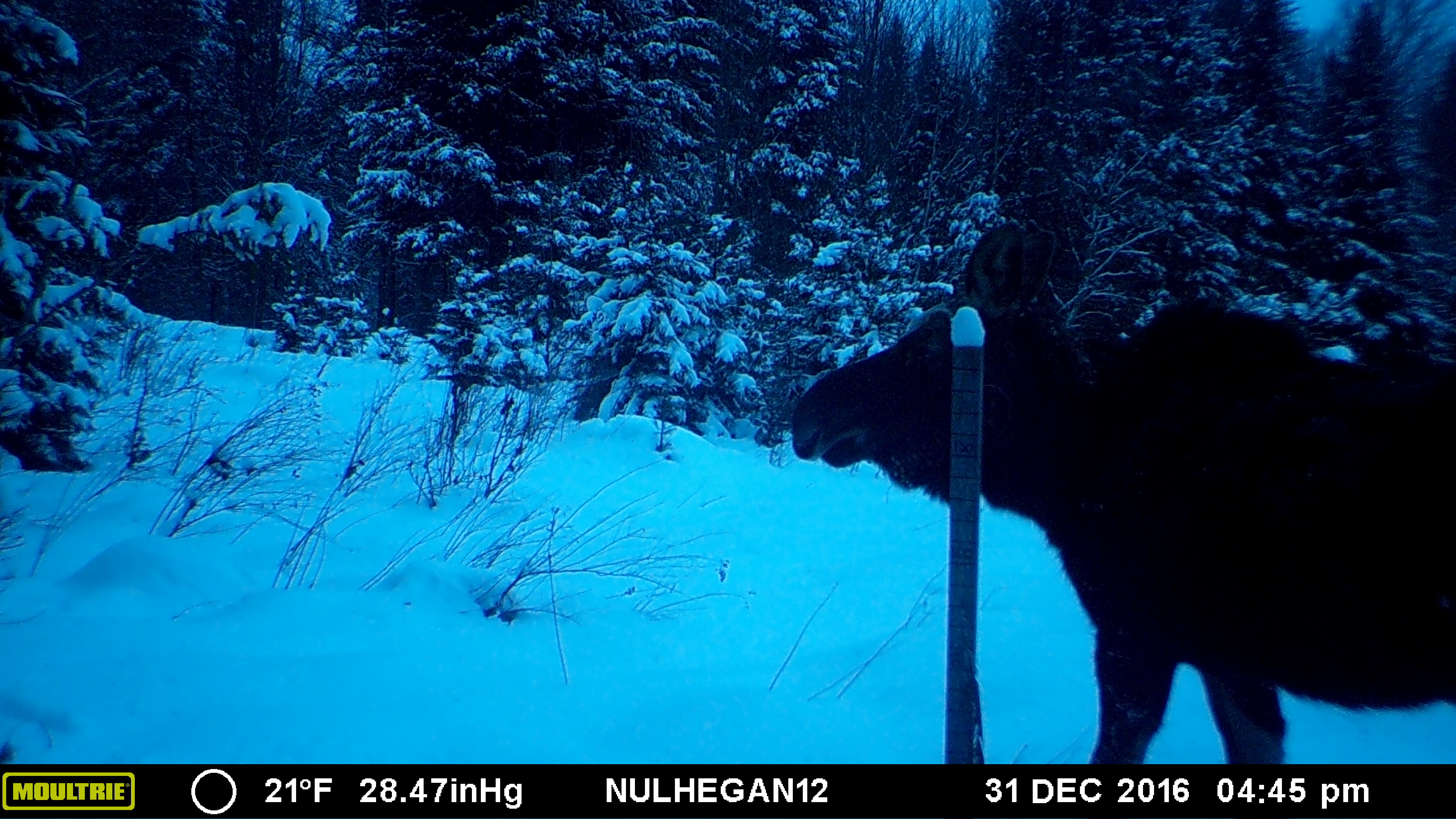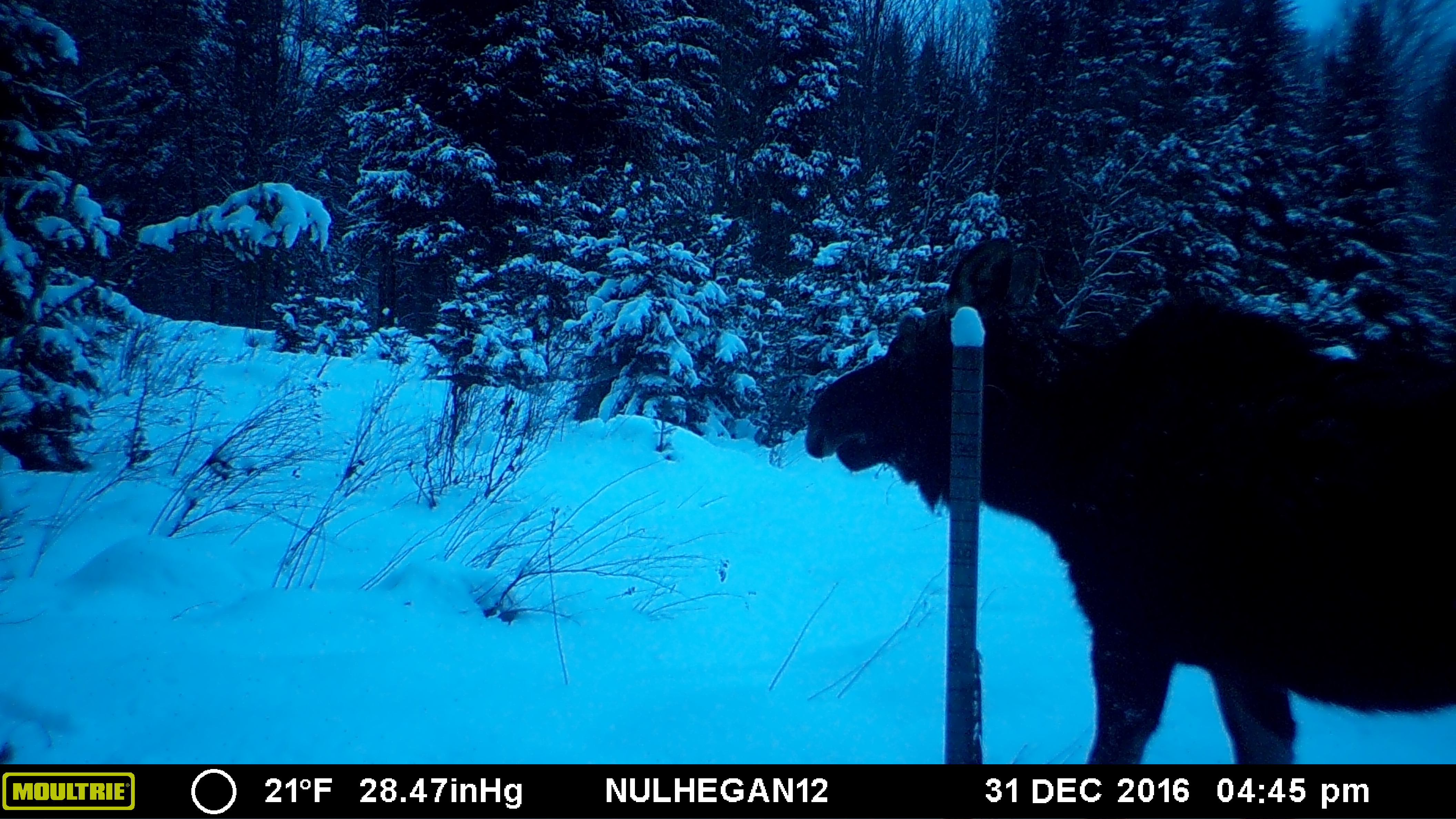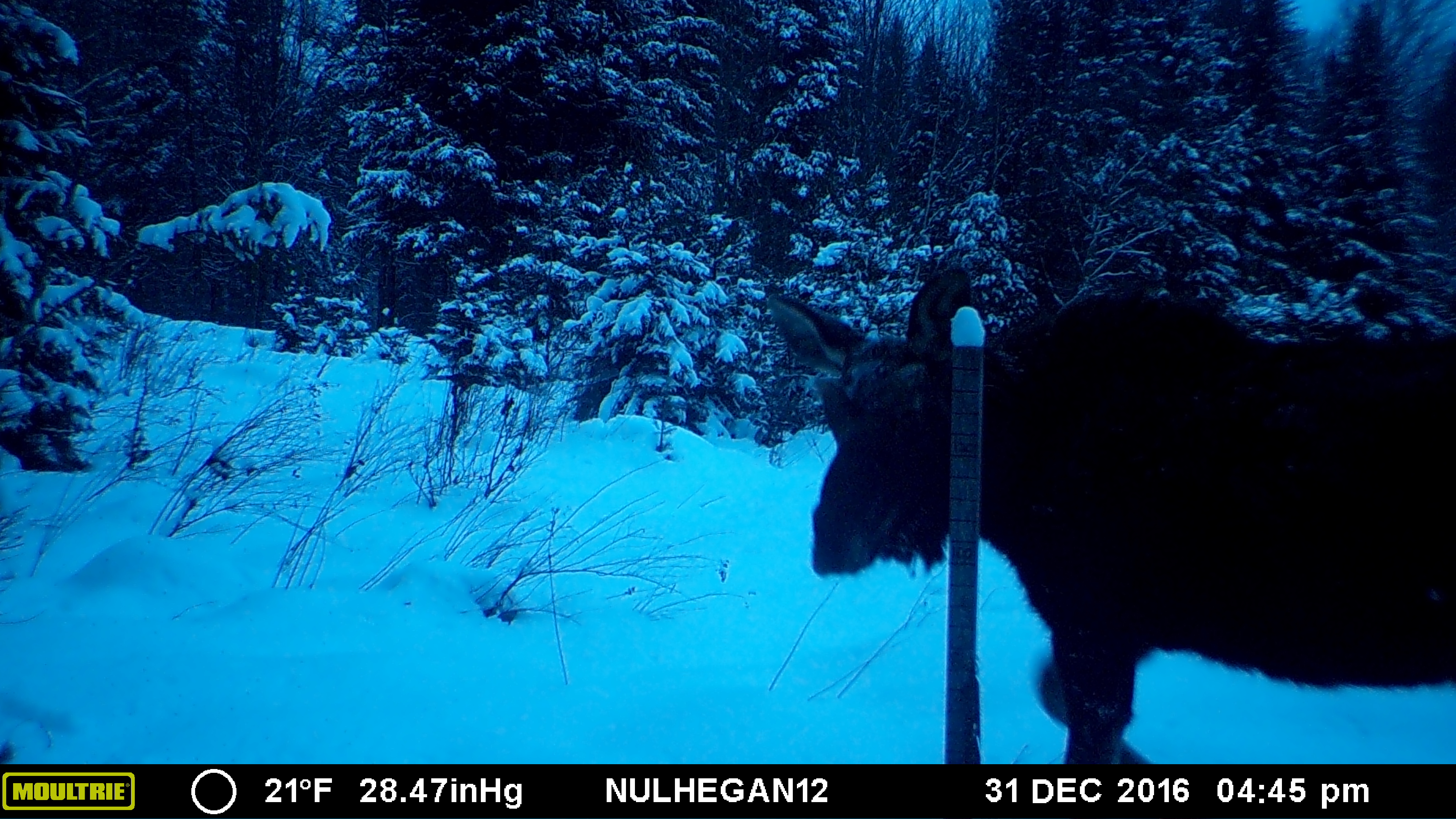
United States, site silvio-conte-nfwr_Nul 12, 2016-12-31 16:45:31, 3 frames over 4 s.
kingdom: Animalia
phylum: Chordata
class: Mammalia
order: Artiodactyla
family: Cervidae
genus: Alces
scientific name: Alces alces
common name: moose